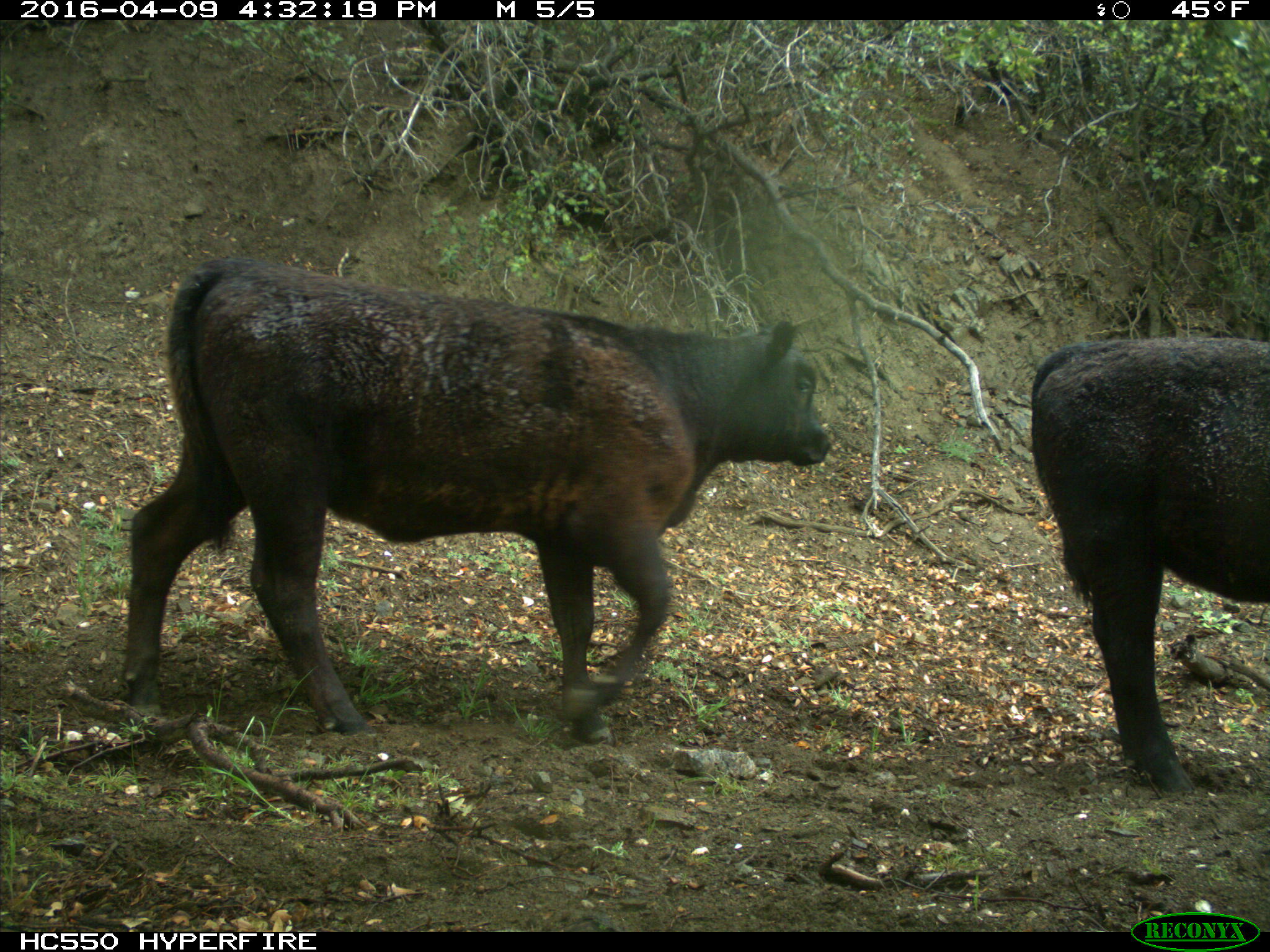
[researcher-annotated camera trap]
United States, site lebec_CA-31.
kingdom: Animalia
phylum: Chordata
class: Mammalia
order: Artiodactyla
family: Bovidae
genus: Bos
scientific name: Bos taurus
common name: domestic cow